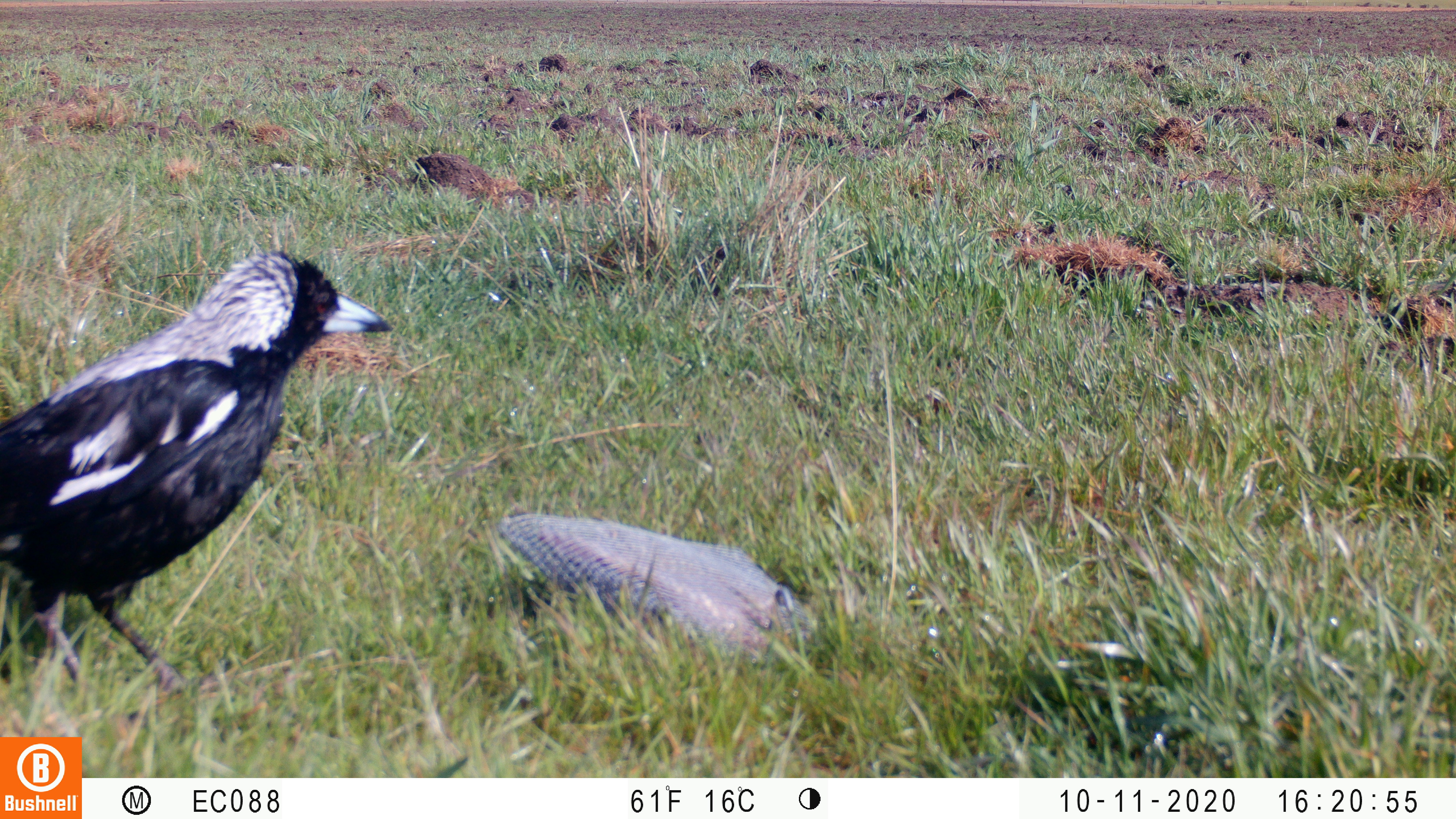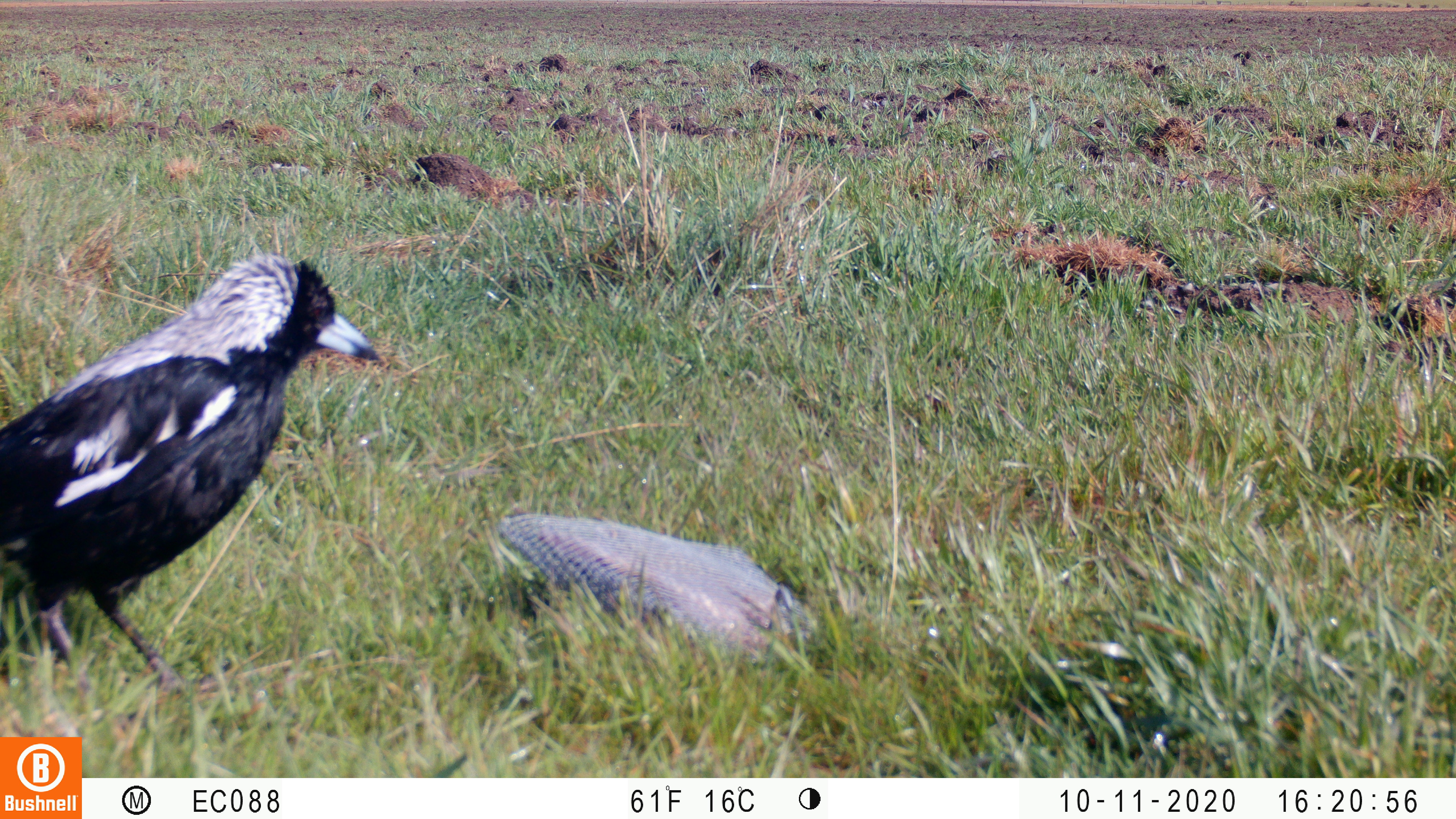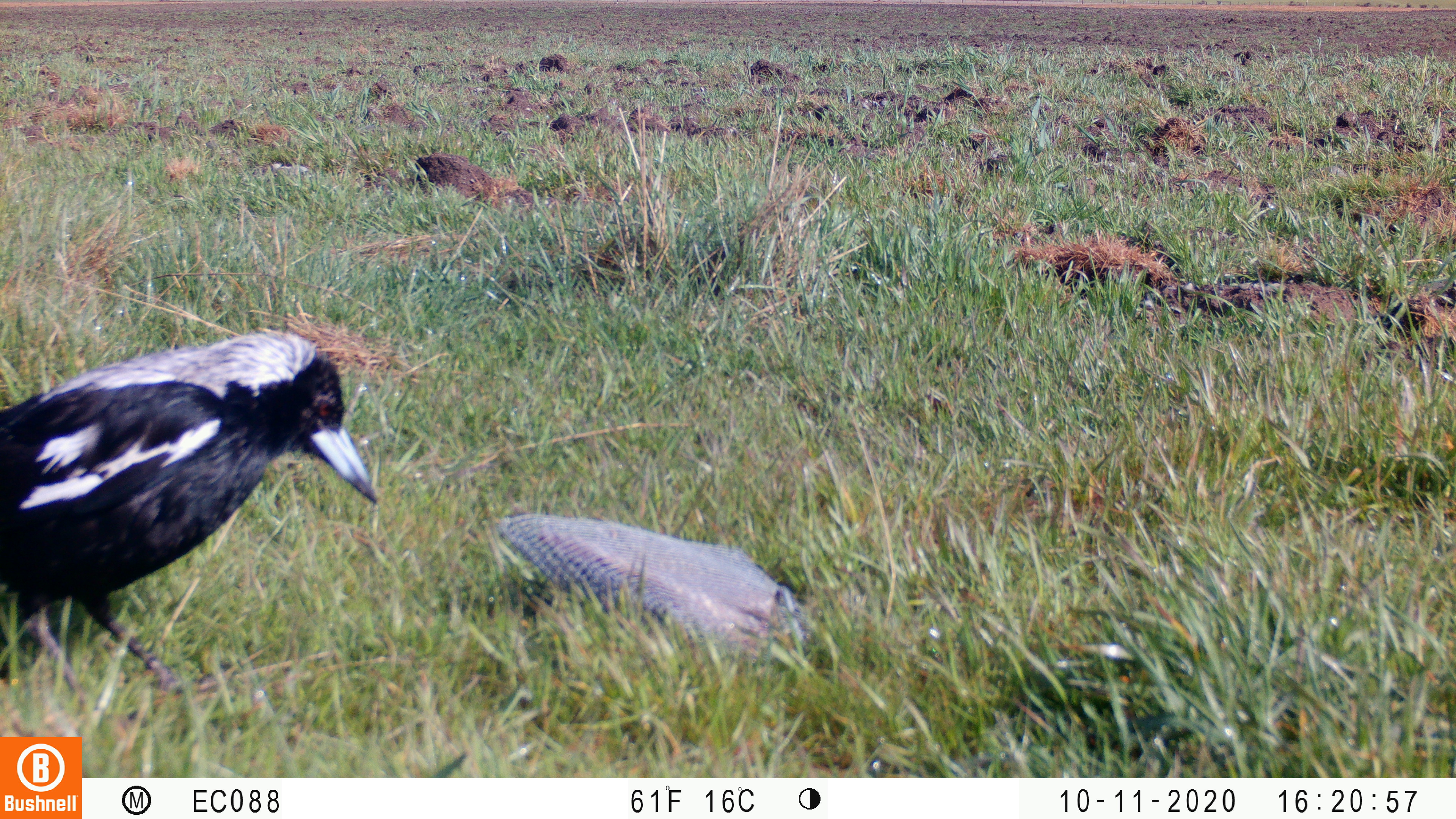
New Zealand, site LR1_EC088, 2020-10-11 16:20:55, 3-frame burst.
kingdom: Animalia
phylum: Chordata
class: Aves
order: Passeriformes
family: Artamidae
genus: Gymnorhina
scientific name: Gymnorhina tibicen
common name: australian magpie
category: magpie